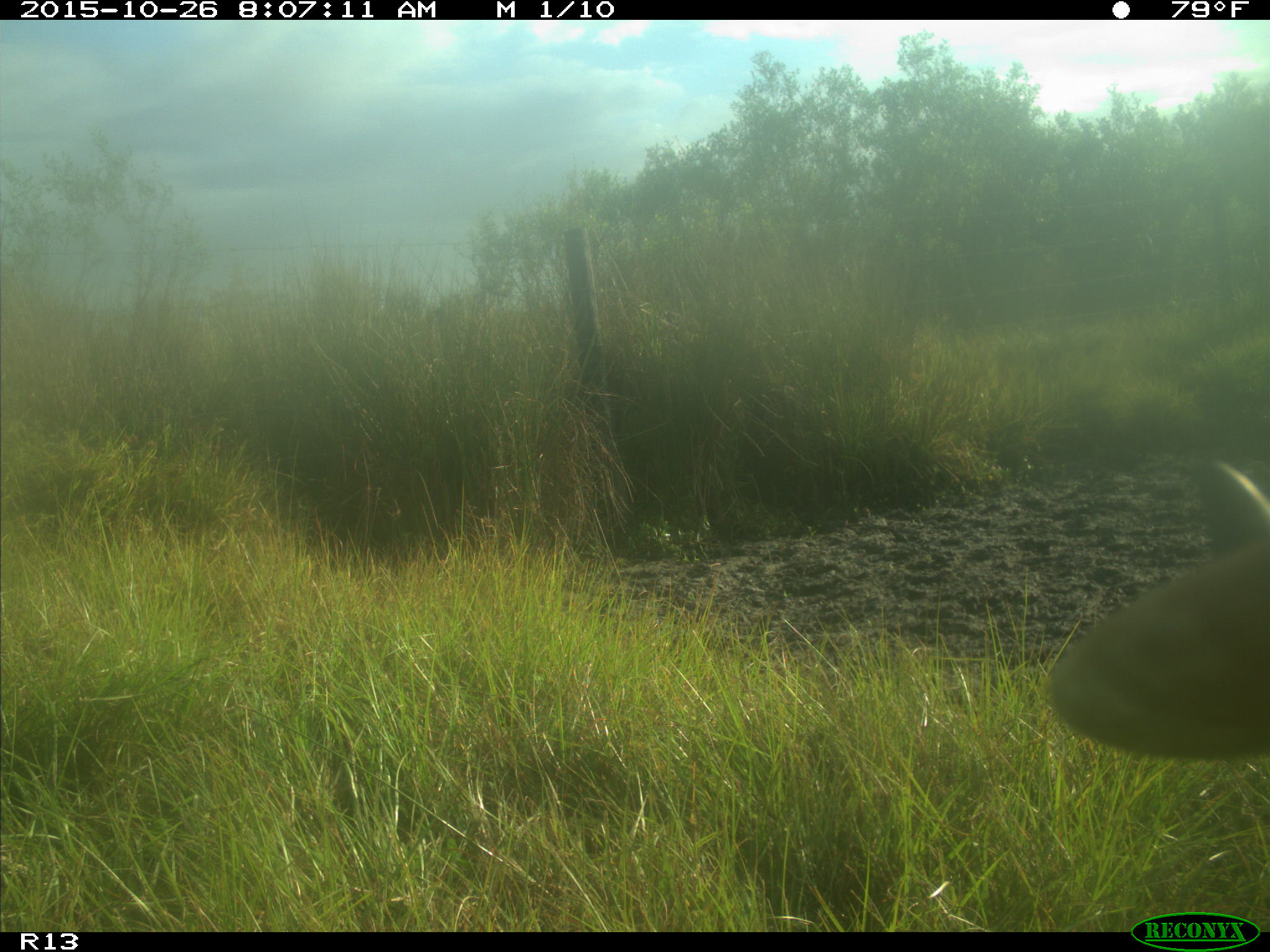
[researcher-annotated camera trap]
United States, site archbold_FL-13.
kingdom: Animalia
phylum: Chordata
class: Mammalia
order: Artiodactyla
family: Bovidae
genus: Bos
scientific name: Bos taurus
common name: domestic cow